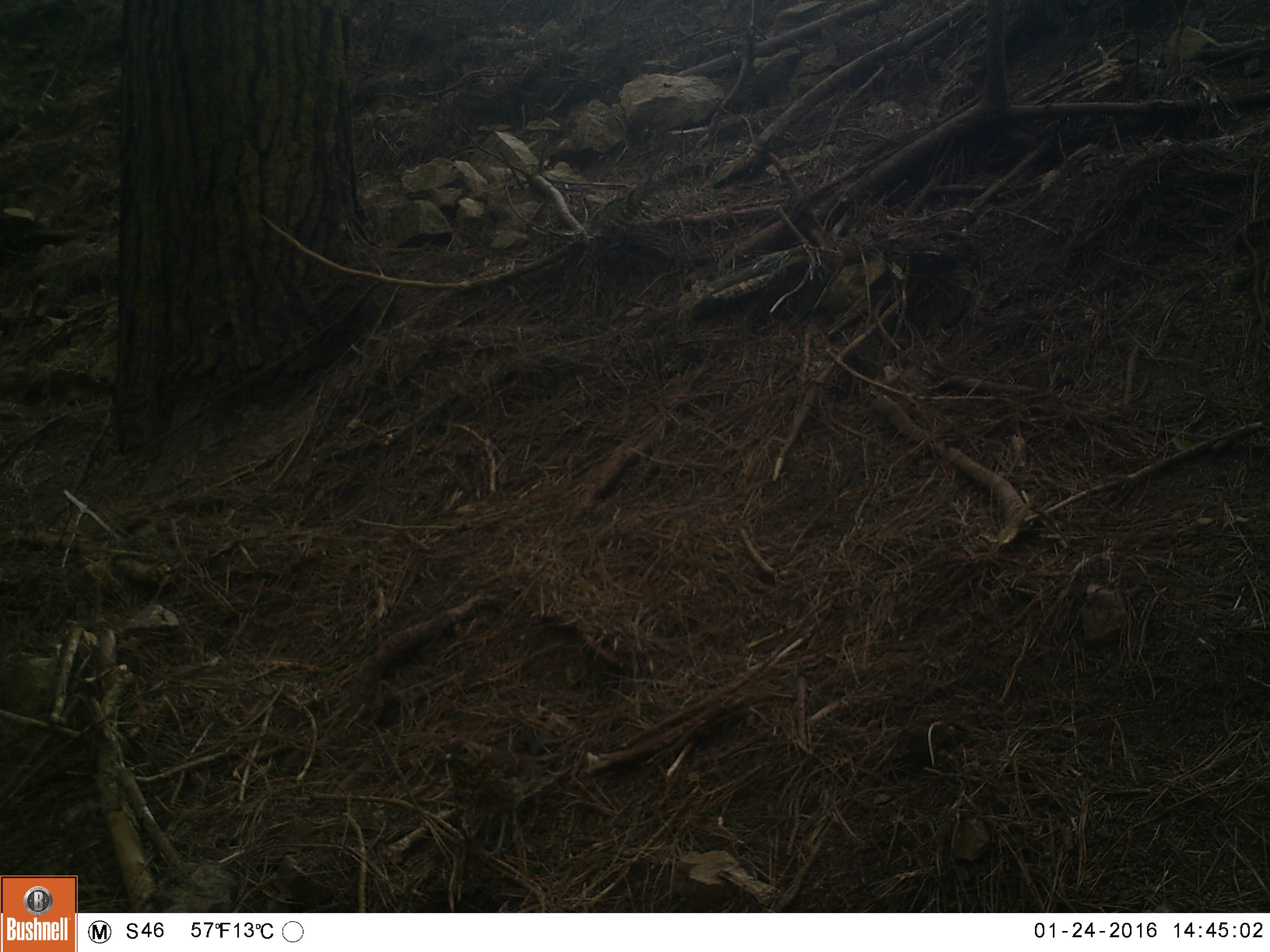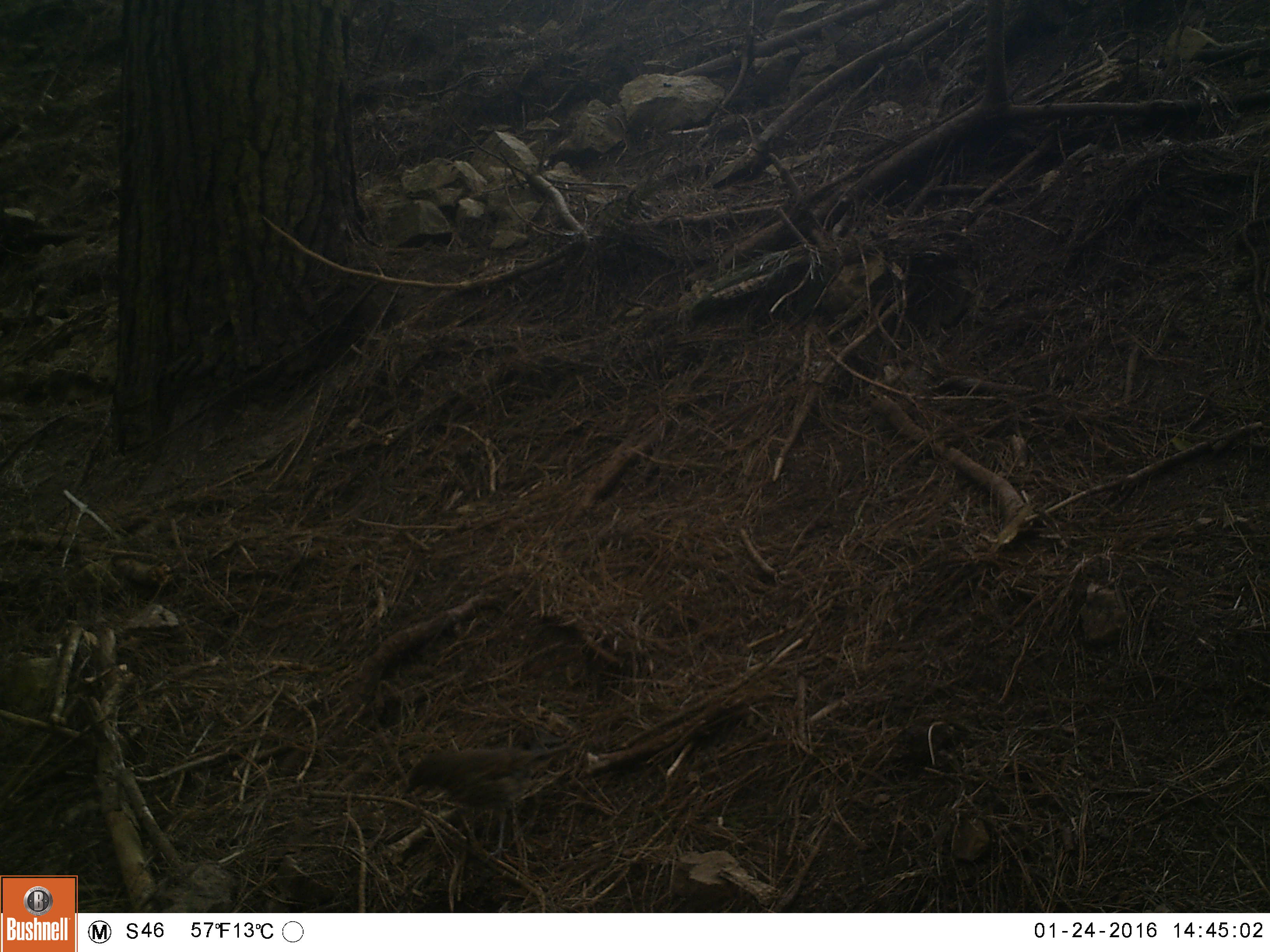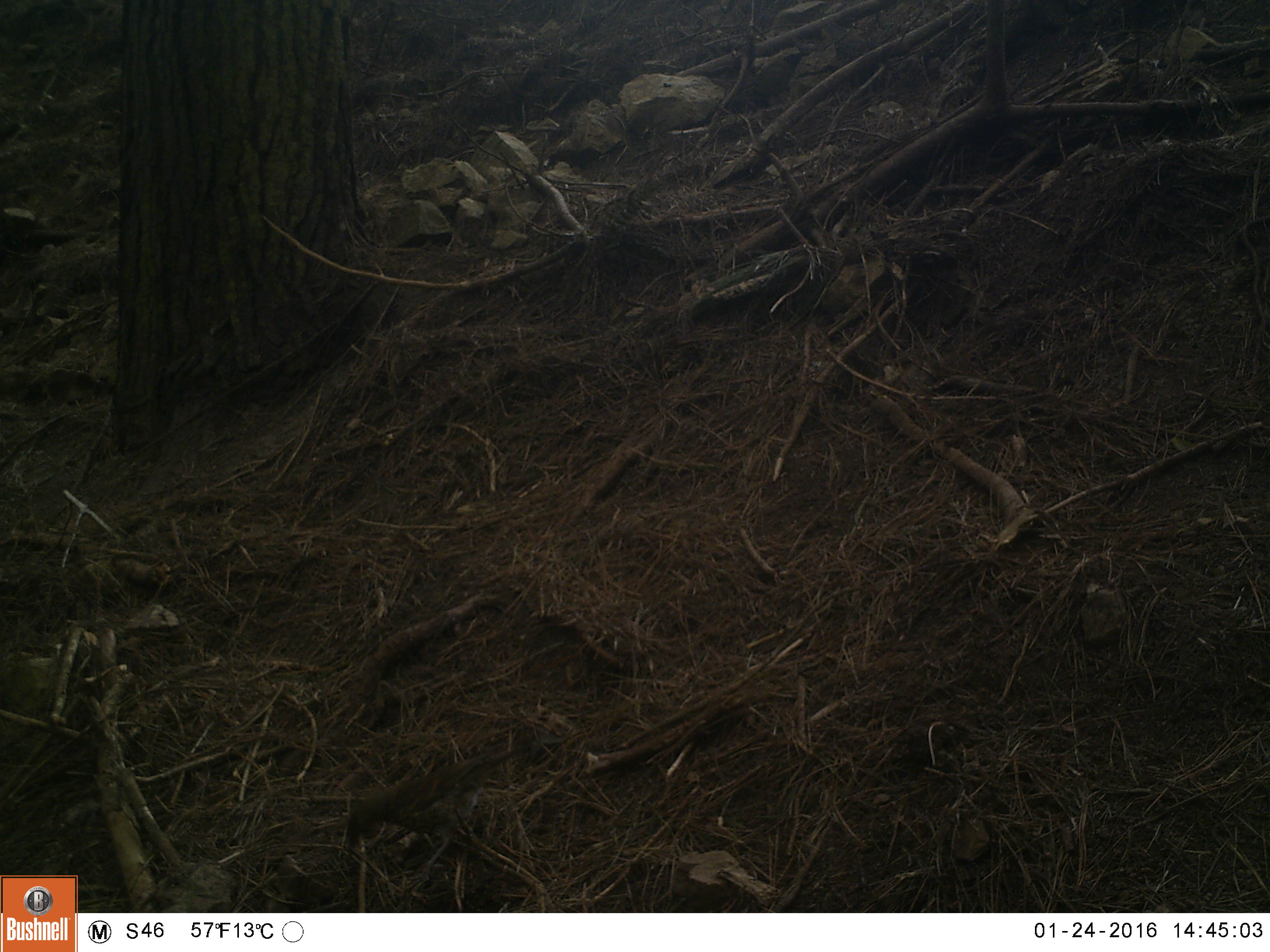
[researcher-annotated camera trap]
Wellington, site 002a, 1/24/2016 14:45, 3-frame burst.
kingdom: Animalia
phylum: Chordata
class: Aves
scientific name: Aves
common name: bird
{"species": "bird (Aves)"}